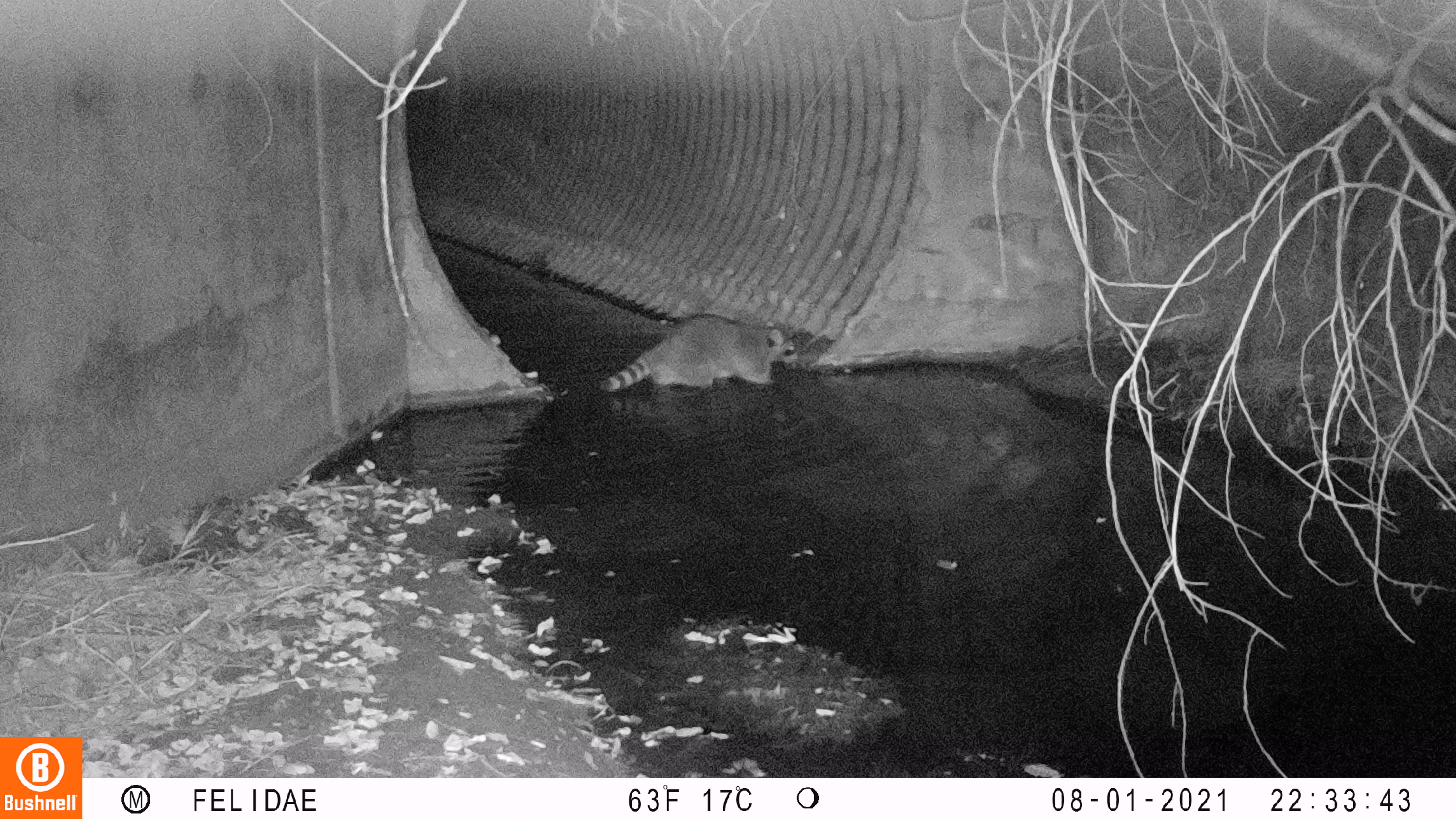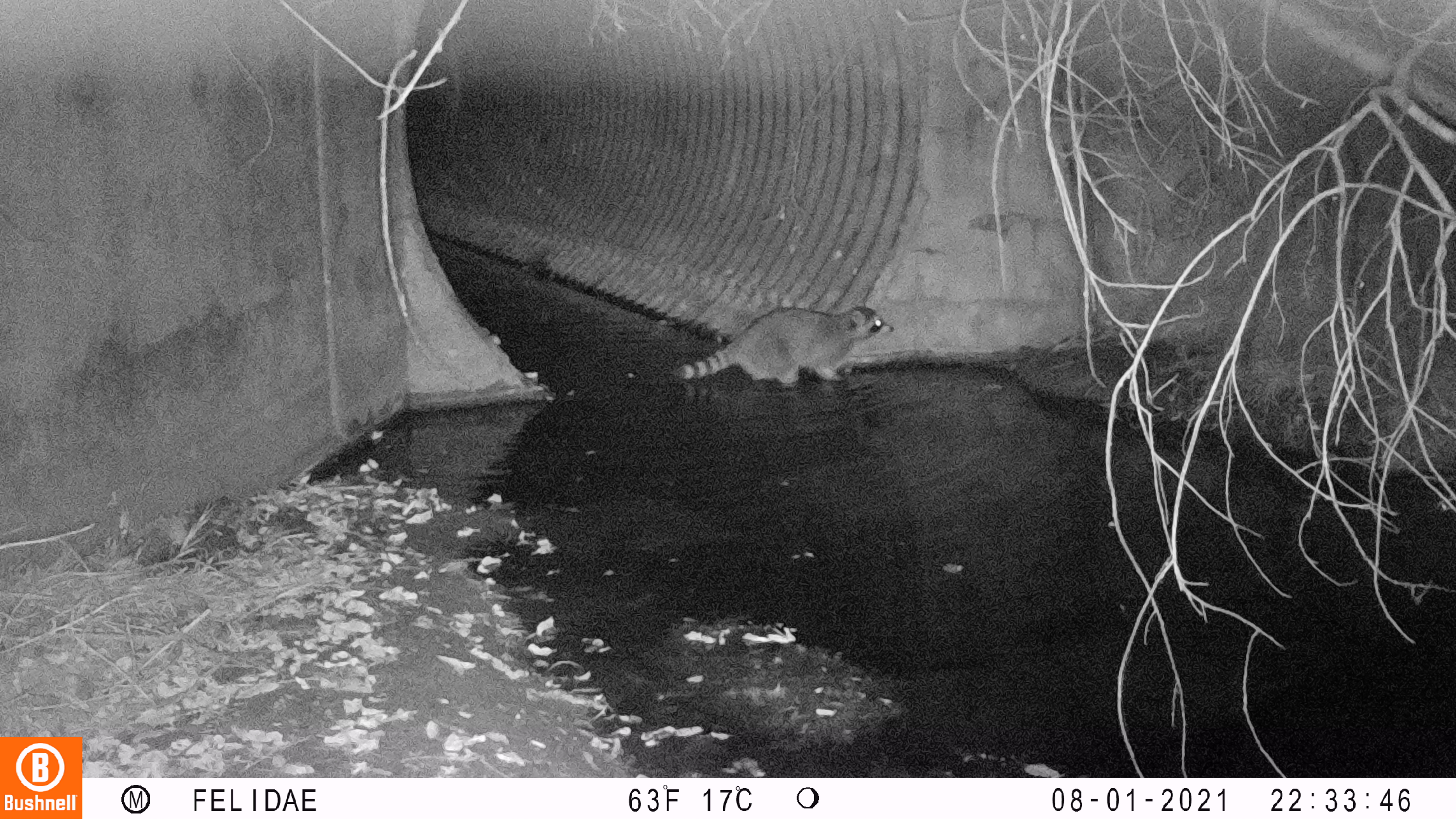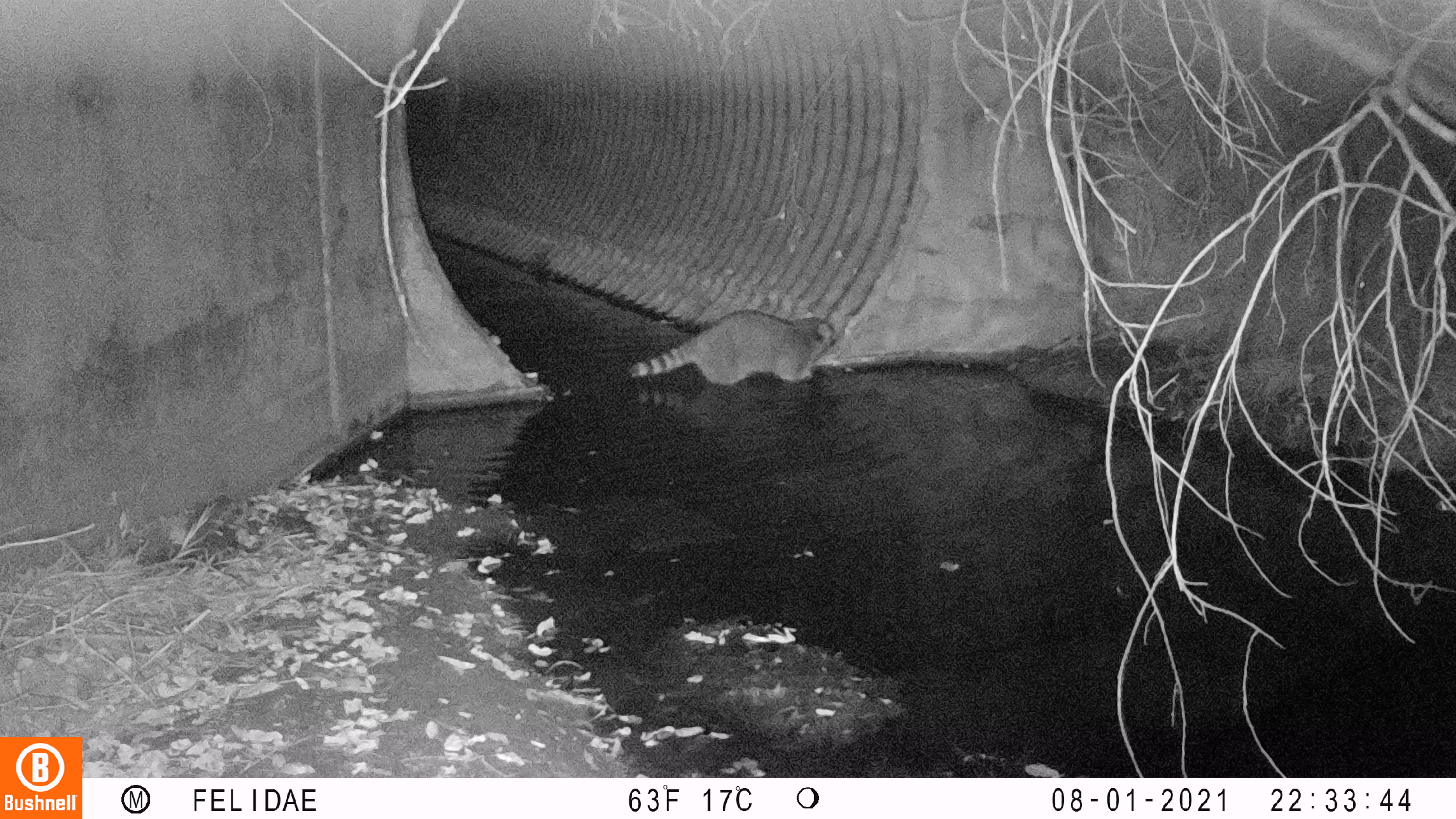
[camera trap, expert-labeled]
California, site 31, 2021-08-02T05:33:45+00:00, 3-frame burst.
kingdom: Animalia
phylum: Chordata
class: Mammalia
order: Carnivora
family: Procyonidae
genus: Procyon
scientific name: Procyon lotor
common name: raccoon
Raccoon (Procyon lotor).